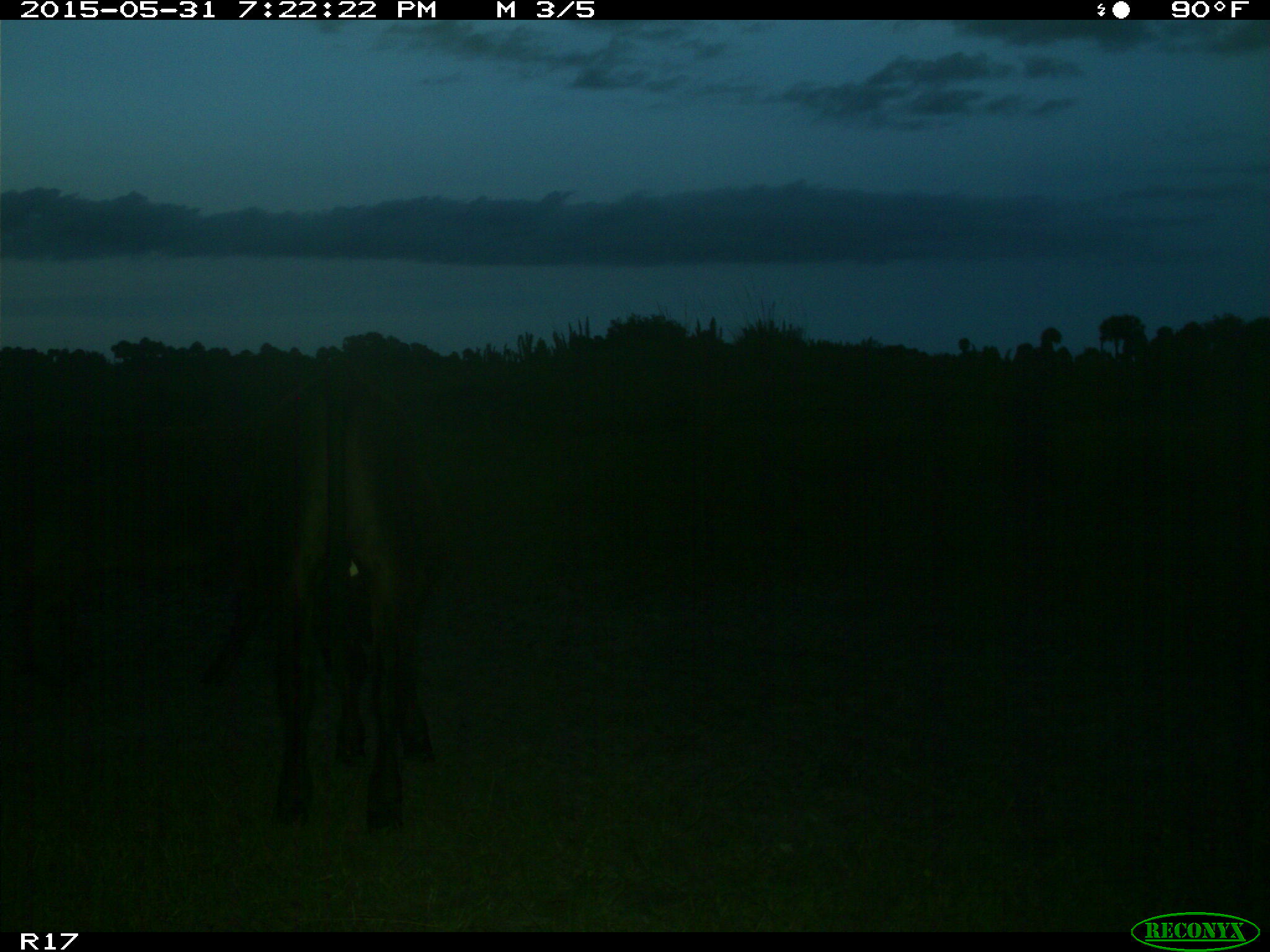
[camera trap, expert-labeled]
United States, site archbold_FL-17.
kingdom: Animalia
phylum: Chordata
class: Mammalia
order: Artiodactyla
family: Bovidae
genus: Bos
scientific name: Bos taurus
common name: domestic cow